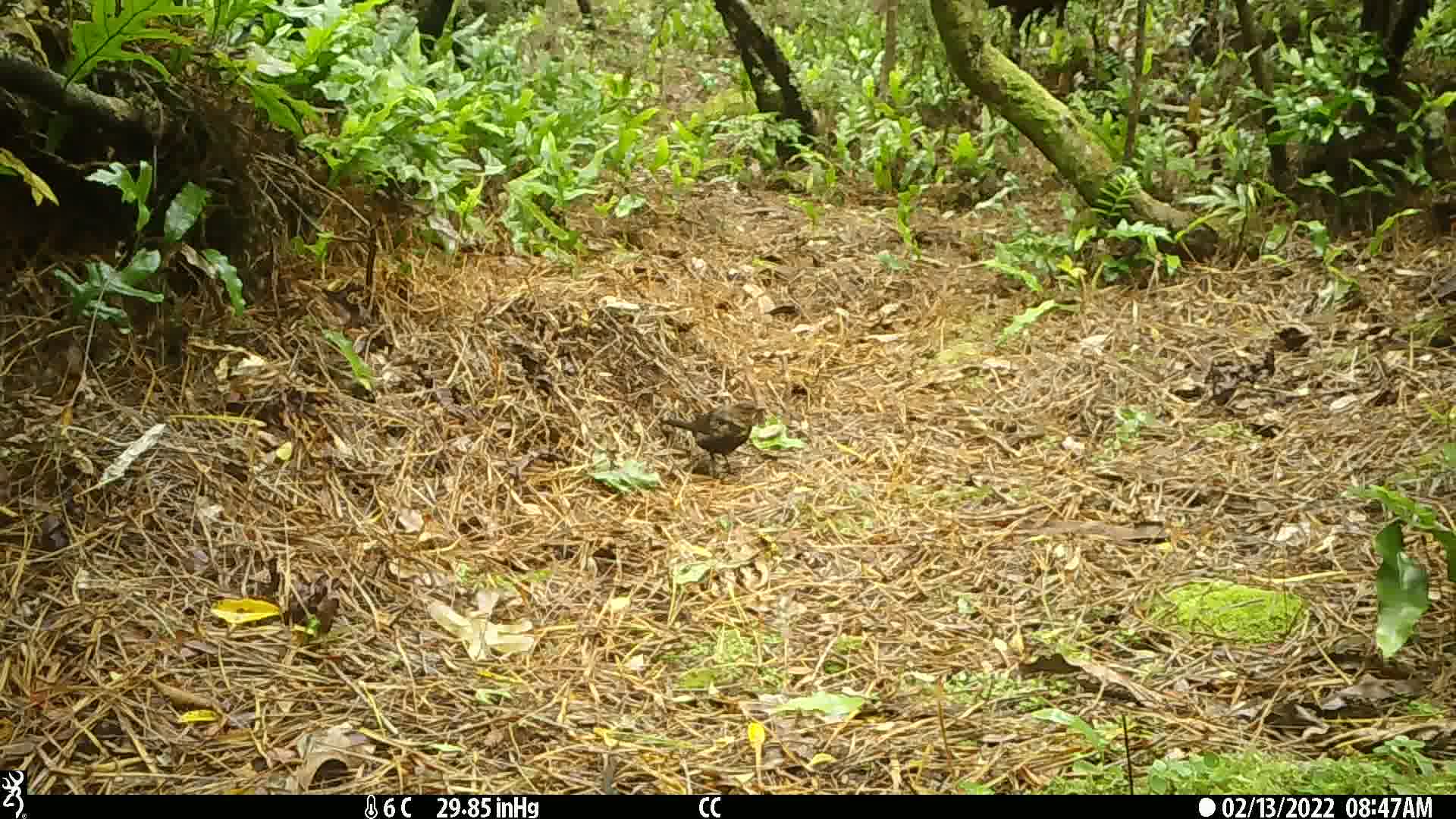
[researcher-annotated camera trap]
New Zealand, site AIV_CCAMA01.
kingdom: Animalia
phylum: Chordata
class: Aves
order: Passeriformes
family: Turdidae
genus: Turdus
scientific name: Turdus merula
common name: eurasian blackbird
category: blackbird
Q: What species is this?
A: Blackbird (eurasian blackbird) (Turdus merula).